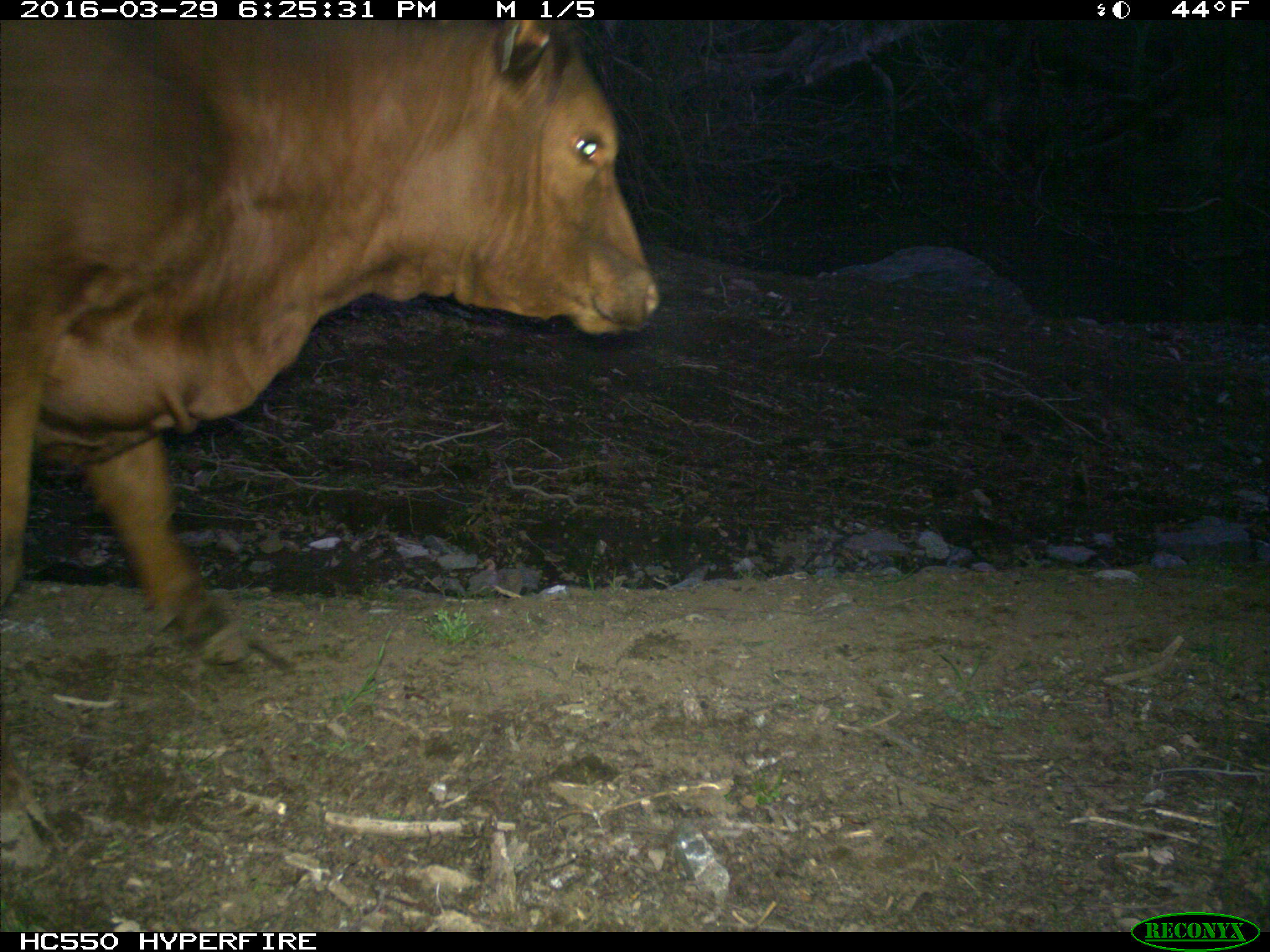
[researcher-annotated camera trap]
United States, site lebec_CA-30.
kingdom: Animalia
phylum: Chordata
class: Mammalia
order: Artiodactyla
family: Bovidae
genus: Bos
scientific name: Bos taurus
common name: domestic cow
Bos taurus (domestic cow).